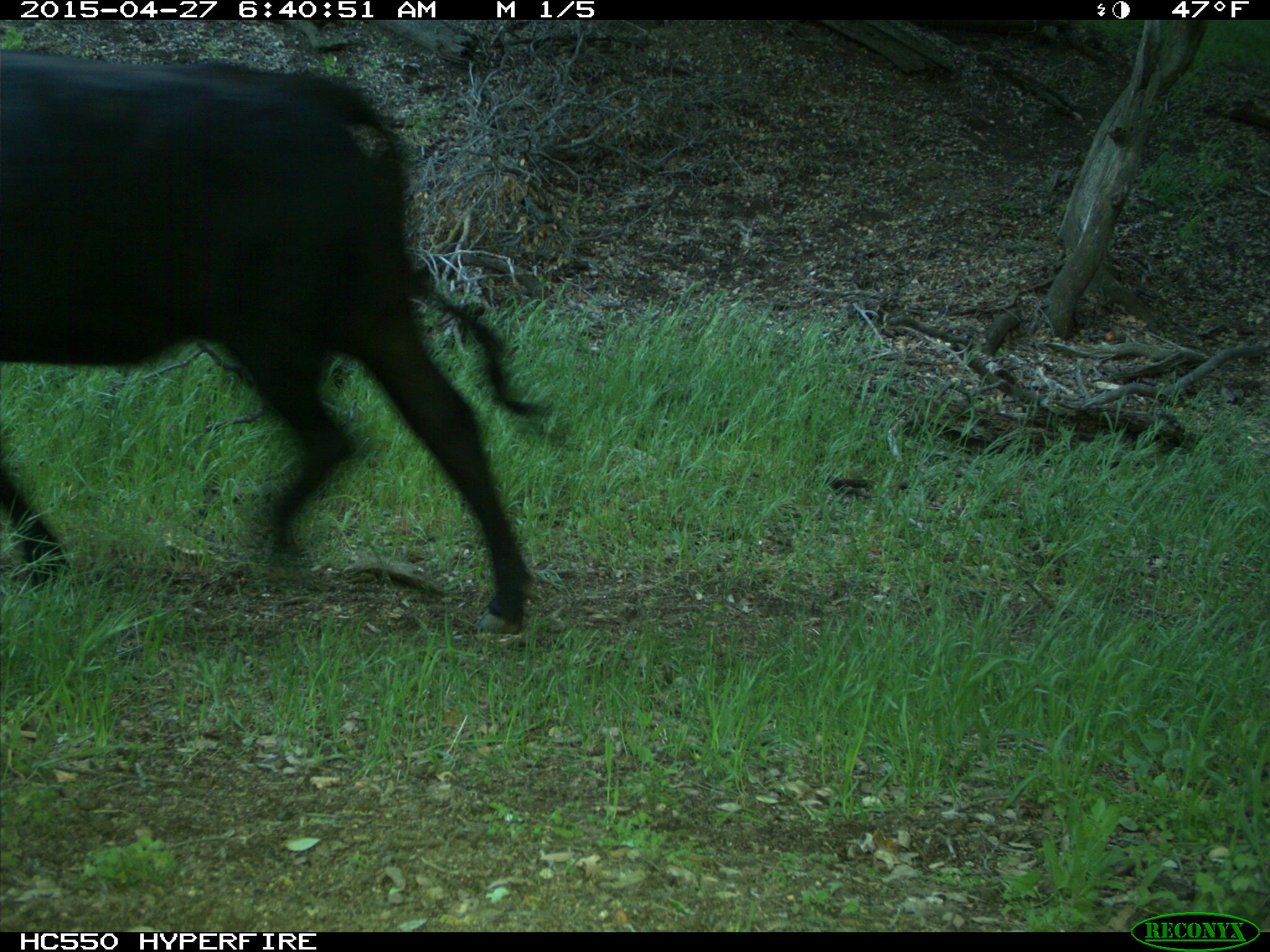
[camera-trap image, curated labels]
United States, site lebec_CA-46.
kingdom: Animalia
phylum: Chordata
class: Mammalia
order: Artiodactyla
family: Bovidae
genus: Bos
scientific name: Bos taurus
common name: domestic cow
Bos taurus (domestic cow).